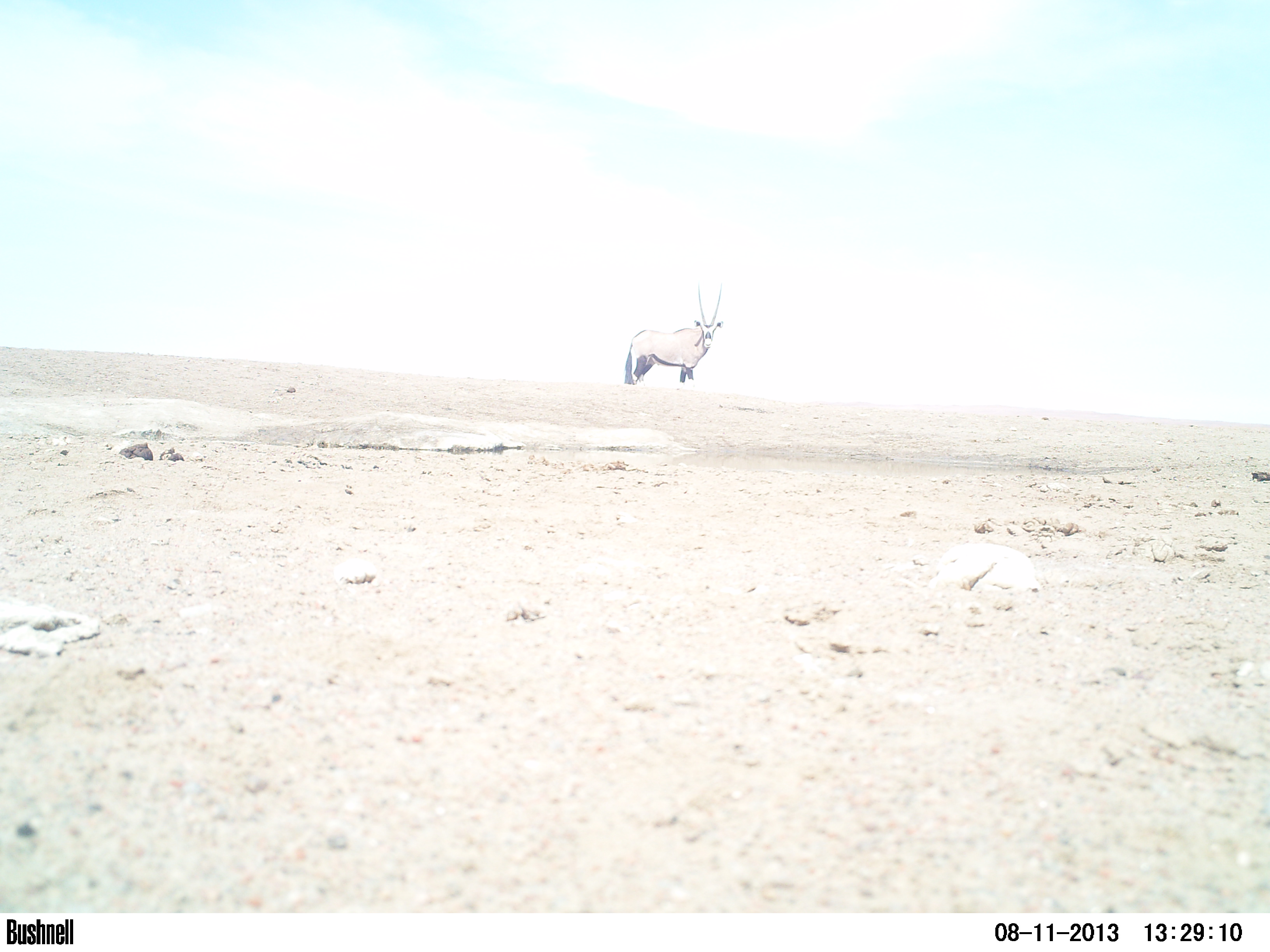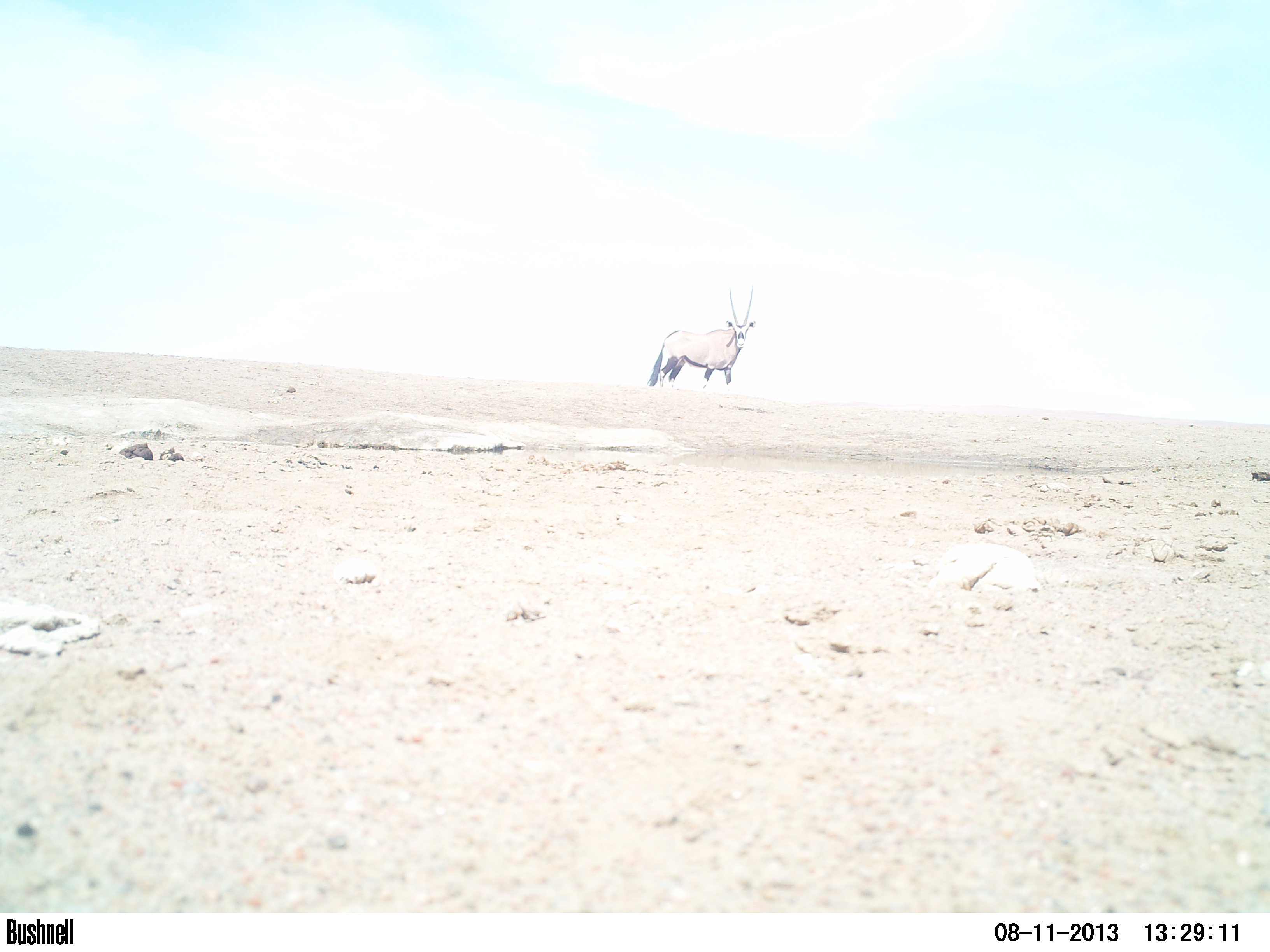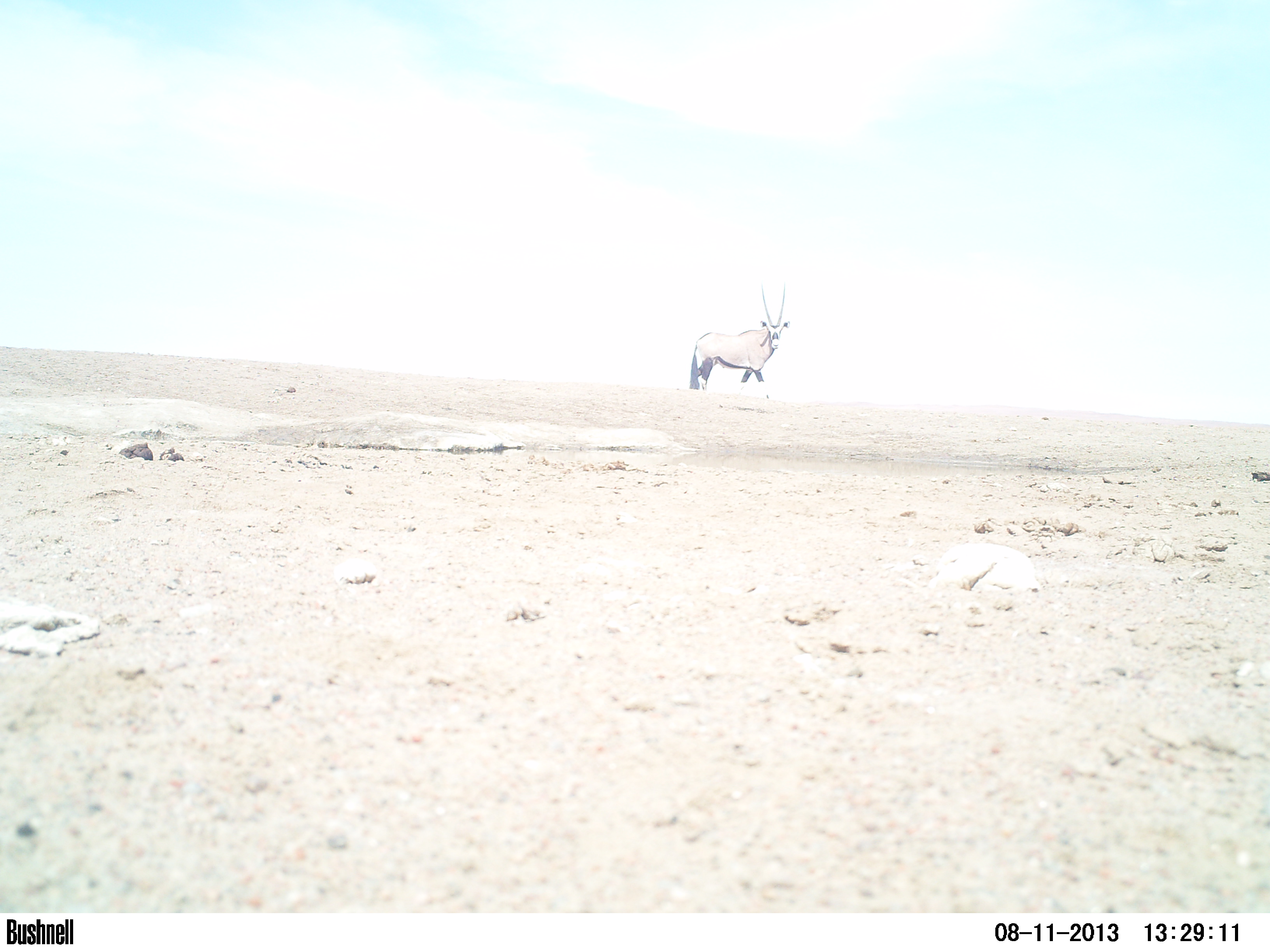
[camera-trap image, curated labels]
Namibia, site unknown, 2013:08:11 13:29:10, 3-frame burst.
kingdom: Animalia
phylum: Chordata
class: Mammalia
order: Artiodactyla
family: Bovidae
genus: Oryx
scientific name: Oryx gazella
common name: gemsbok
Oryx gazella (gemsbok).